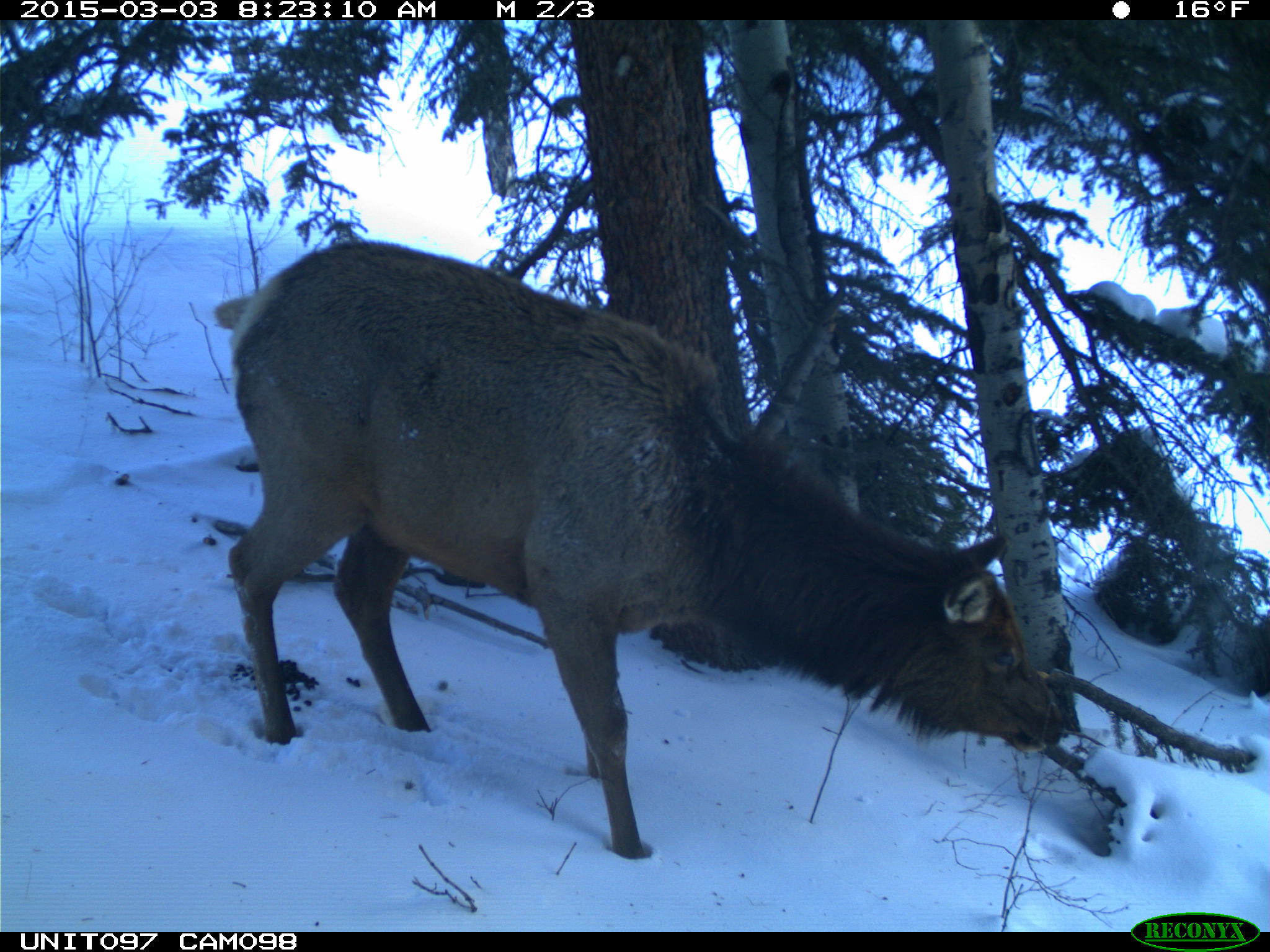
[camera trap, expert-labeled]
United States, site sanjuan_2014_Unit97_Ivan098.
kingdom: Animalia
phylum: Chordata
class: Mammalia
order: Artiodactyla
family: Cervidae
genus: Cervus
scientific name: Cervus elaphus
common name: red deer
Cervus elaphus (red deer).